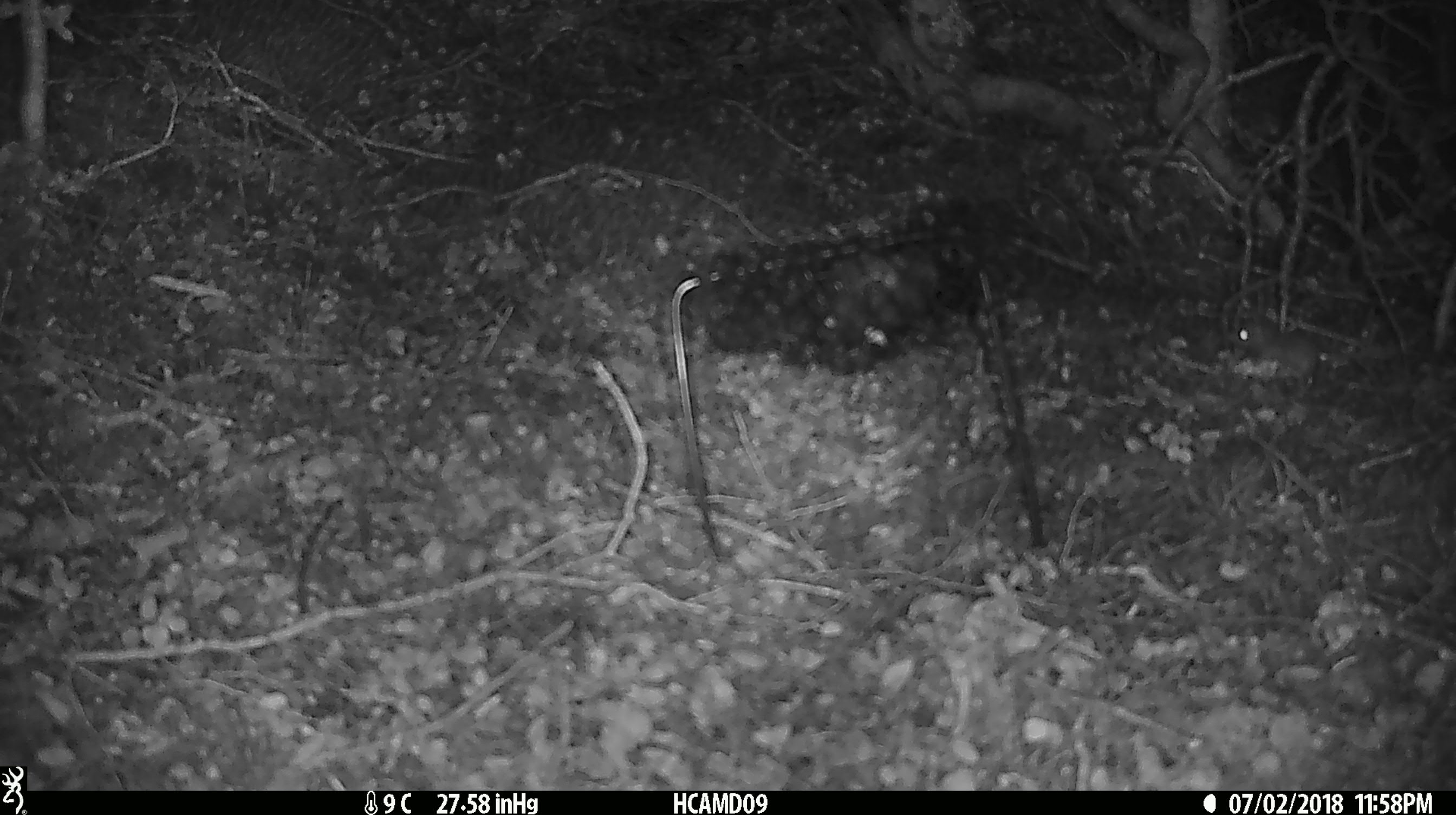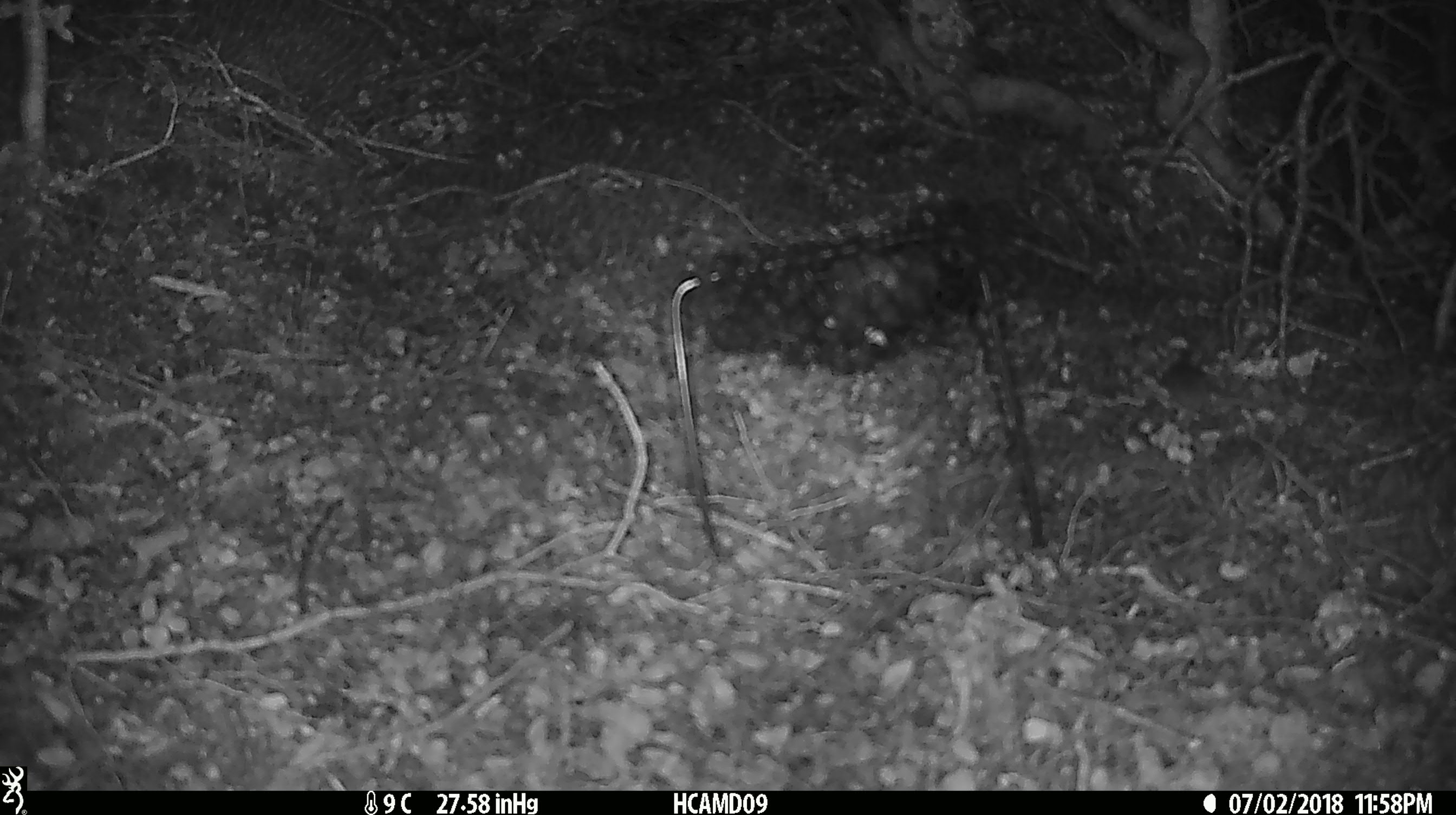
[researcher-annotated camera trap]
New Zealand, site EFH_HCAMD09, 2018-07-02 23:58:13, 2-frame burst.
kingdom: Animalia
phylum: Chordata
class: Mammalia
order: Rodentia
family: Muridae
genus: Mus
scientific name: Mus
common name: mouse